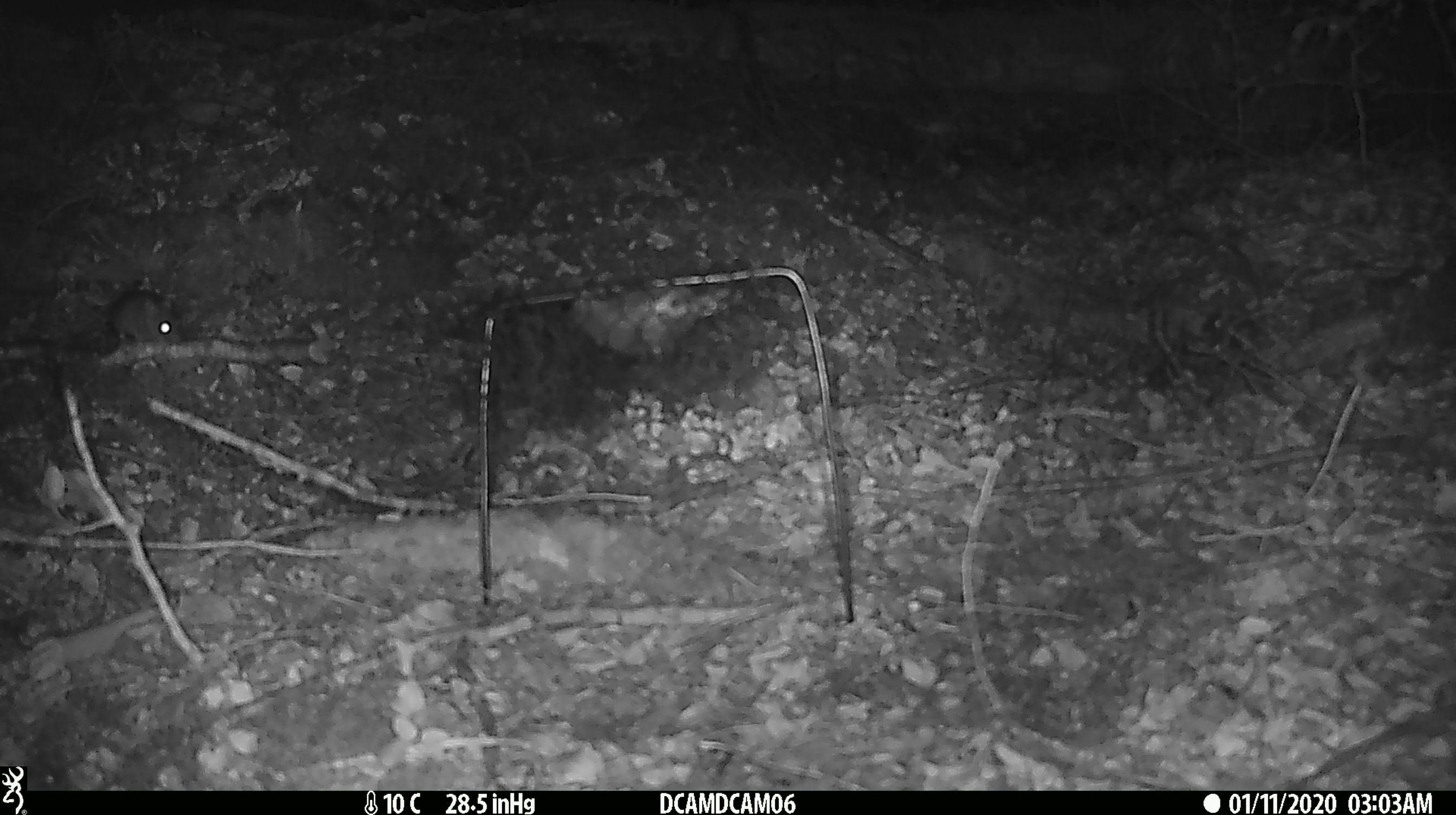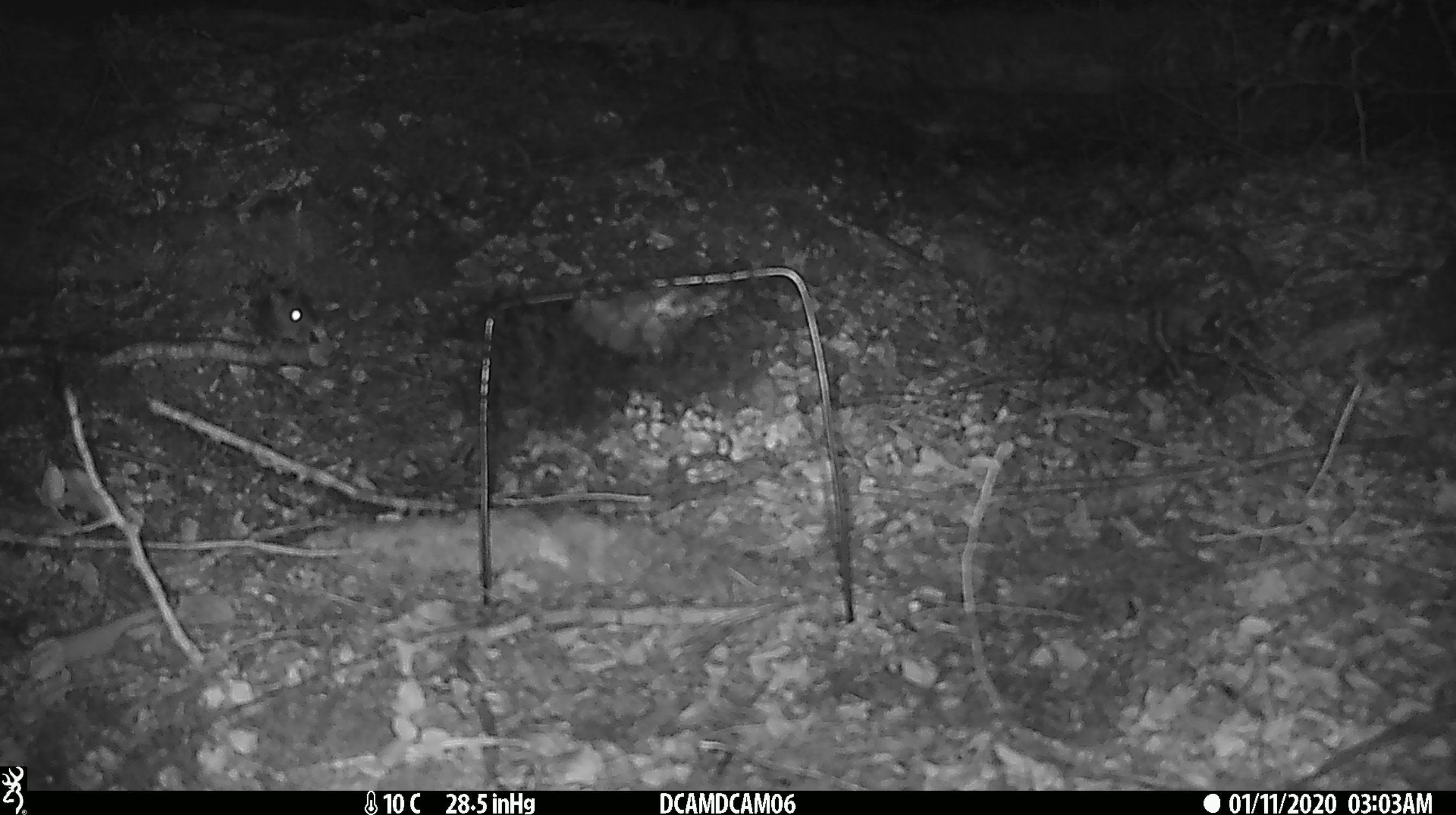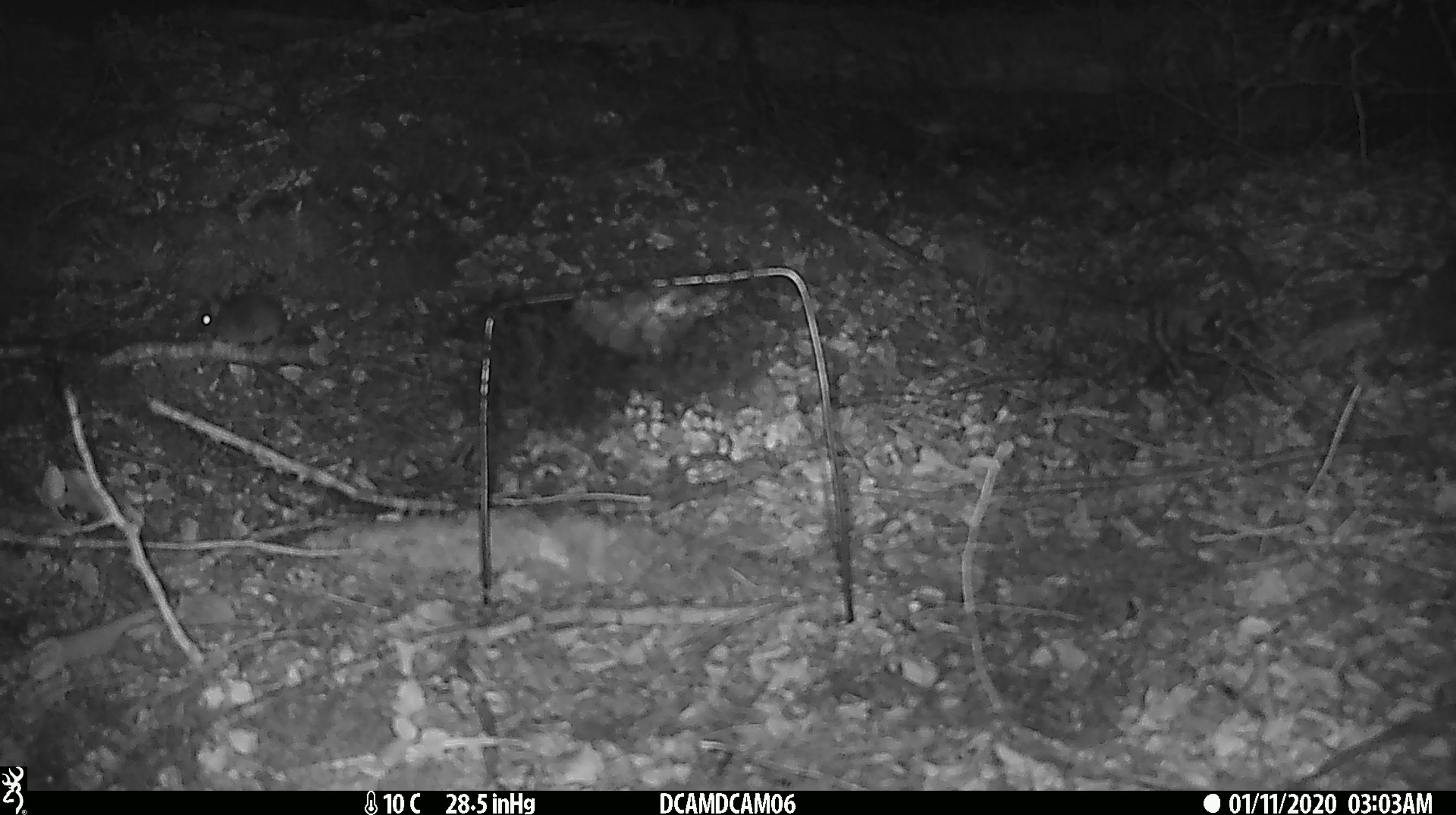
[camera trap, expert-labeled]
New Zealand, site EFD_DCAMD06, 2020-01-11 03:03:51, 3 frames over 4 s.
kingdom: Animalia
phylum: Chordata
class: Mammalia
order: Rodentia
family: Muridae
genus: Mus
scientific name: Mus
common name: mouse